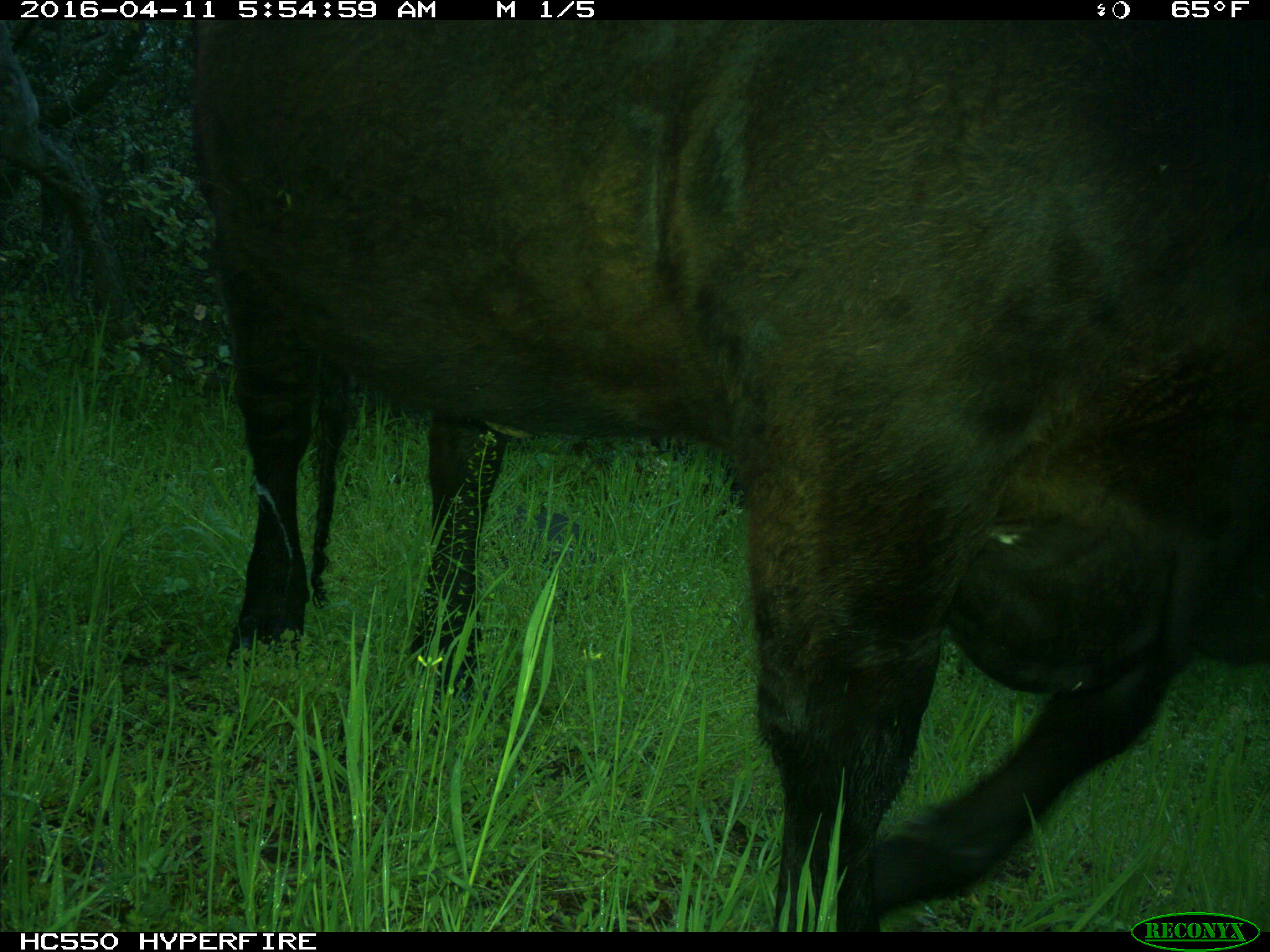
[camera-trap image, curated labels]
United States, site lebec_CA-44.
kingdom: Animalia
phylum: Chordata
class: Mammalia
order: Artiodactyla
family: Bovidae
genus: Bos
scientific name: Bos taurus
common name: domestic cow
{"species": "Bos taurus (domestic cow)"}